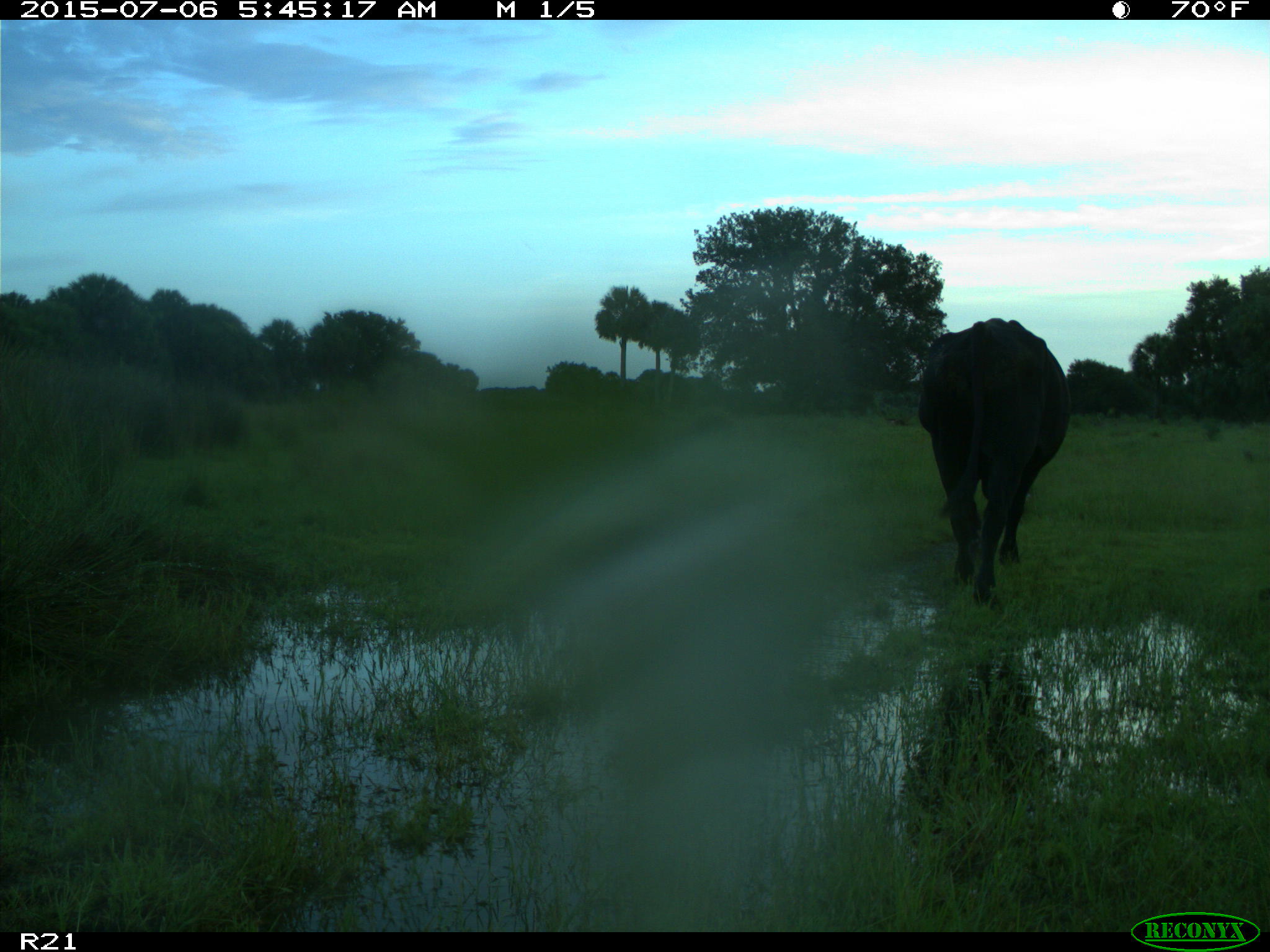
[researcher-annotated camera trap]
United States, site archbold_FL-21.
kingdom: Animalia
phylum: Chordata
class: Mammalia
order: Artiodactyla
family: Bovidae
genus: Bos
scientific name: Bos taurus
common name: domestic cow